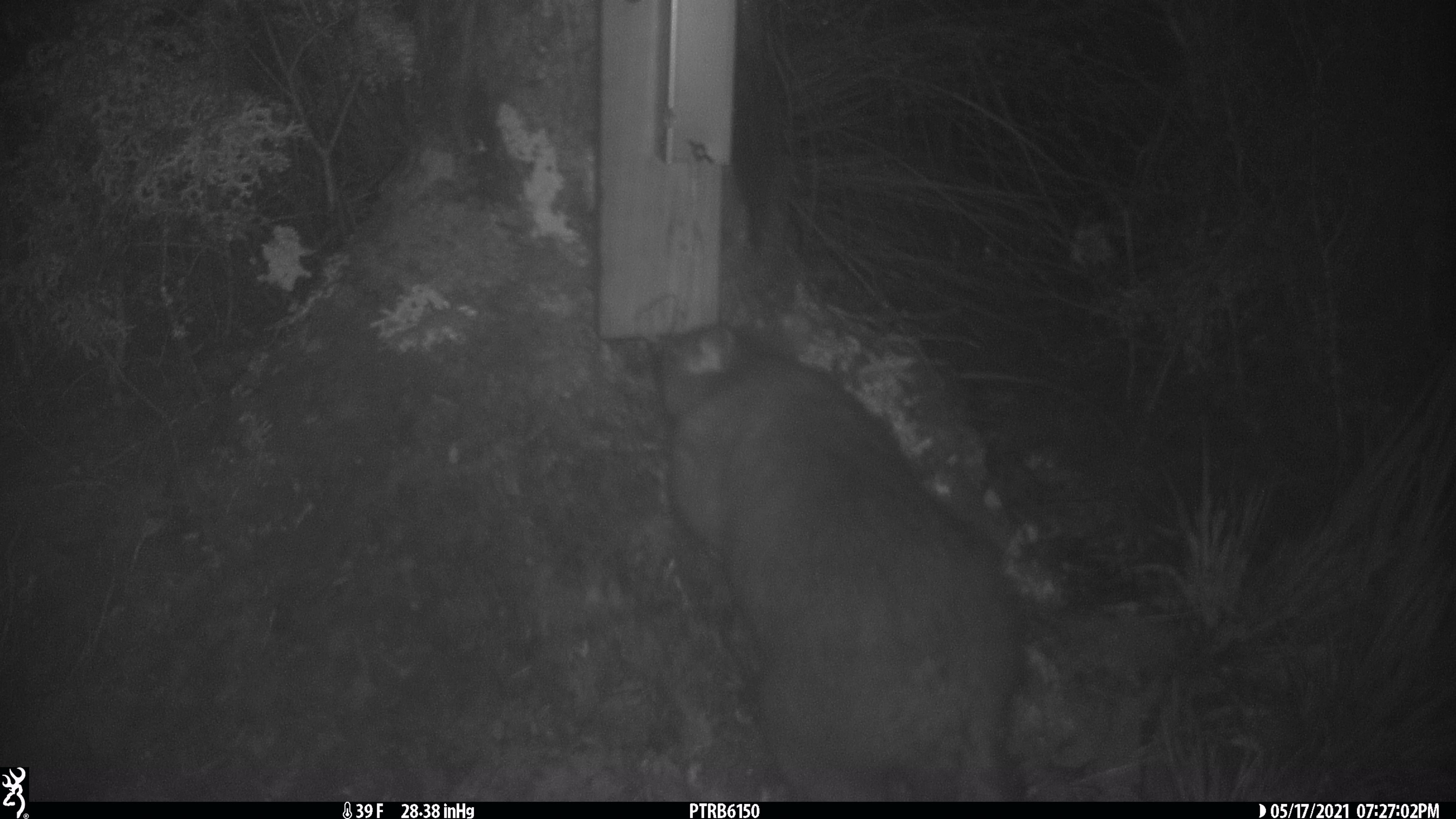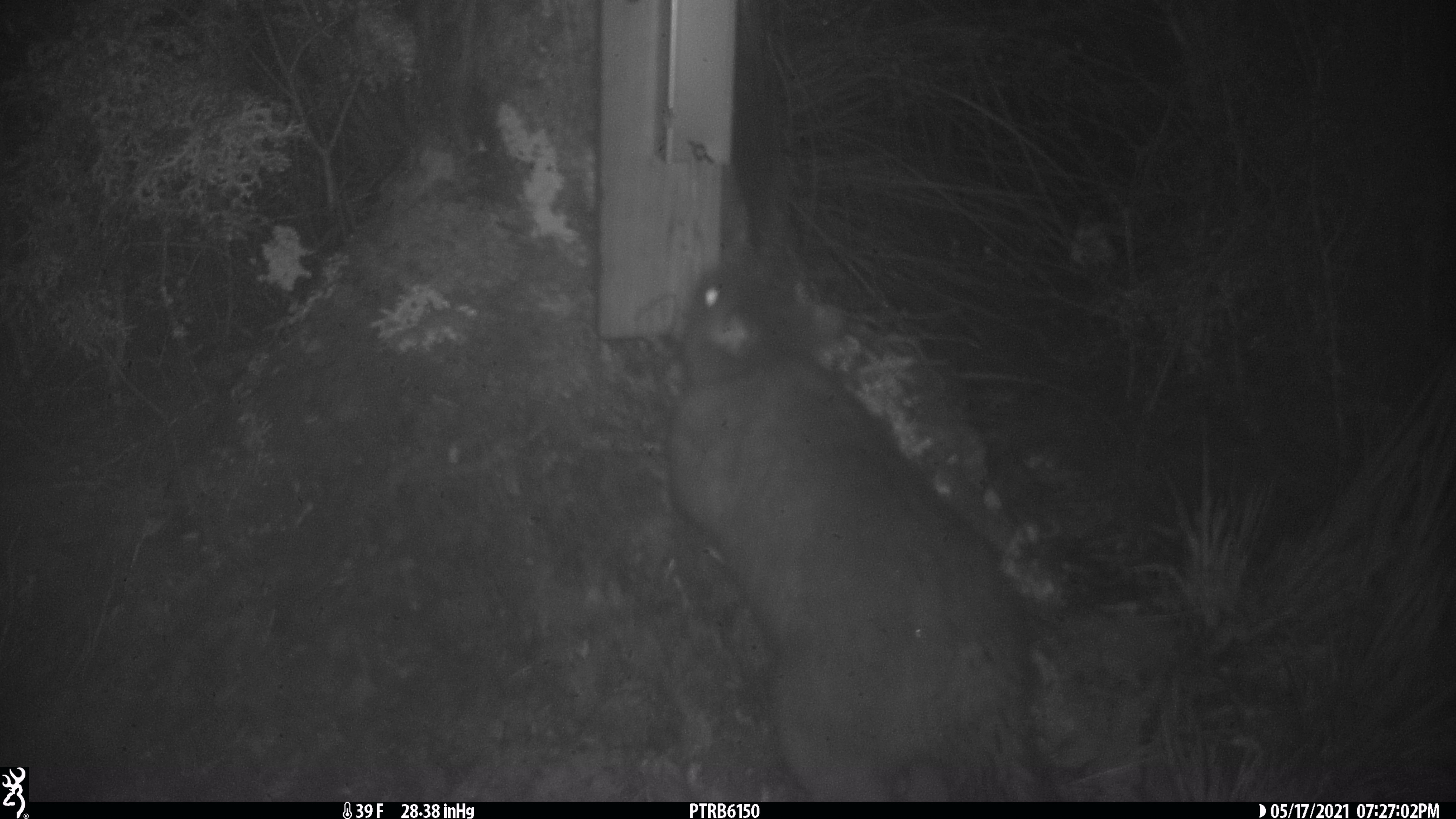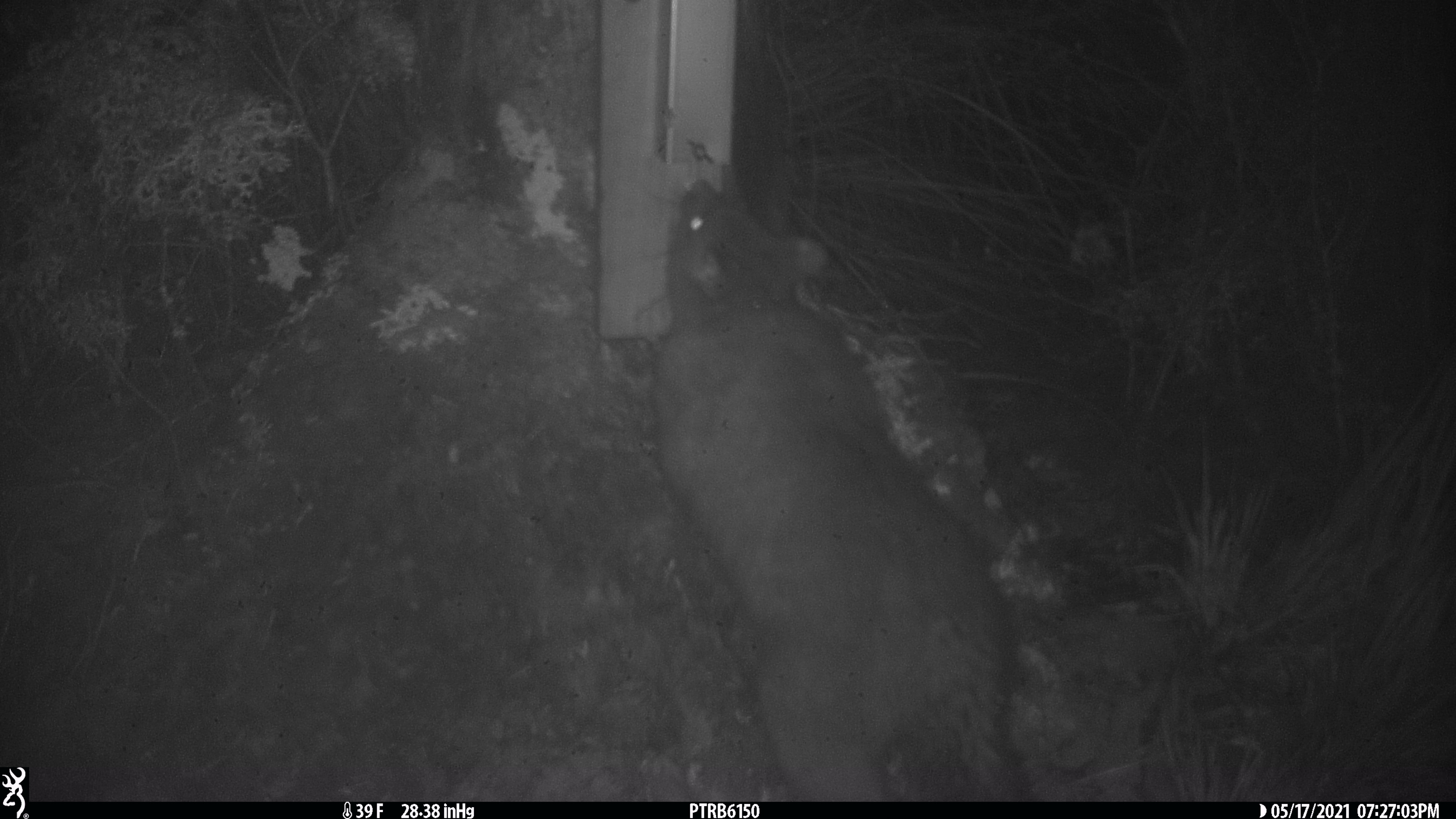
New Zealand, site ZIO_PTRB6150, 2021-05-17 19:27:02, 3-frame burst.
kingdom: Animalia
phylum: Chordata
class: Mammalia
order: Diprotodontia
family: Phalangeridae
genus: Trichosurus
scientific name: Trichosurus vulpecula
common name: common brushtail possum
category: possum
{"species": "possum (common brushtail possum) (Trichosurus vulpecula)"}